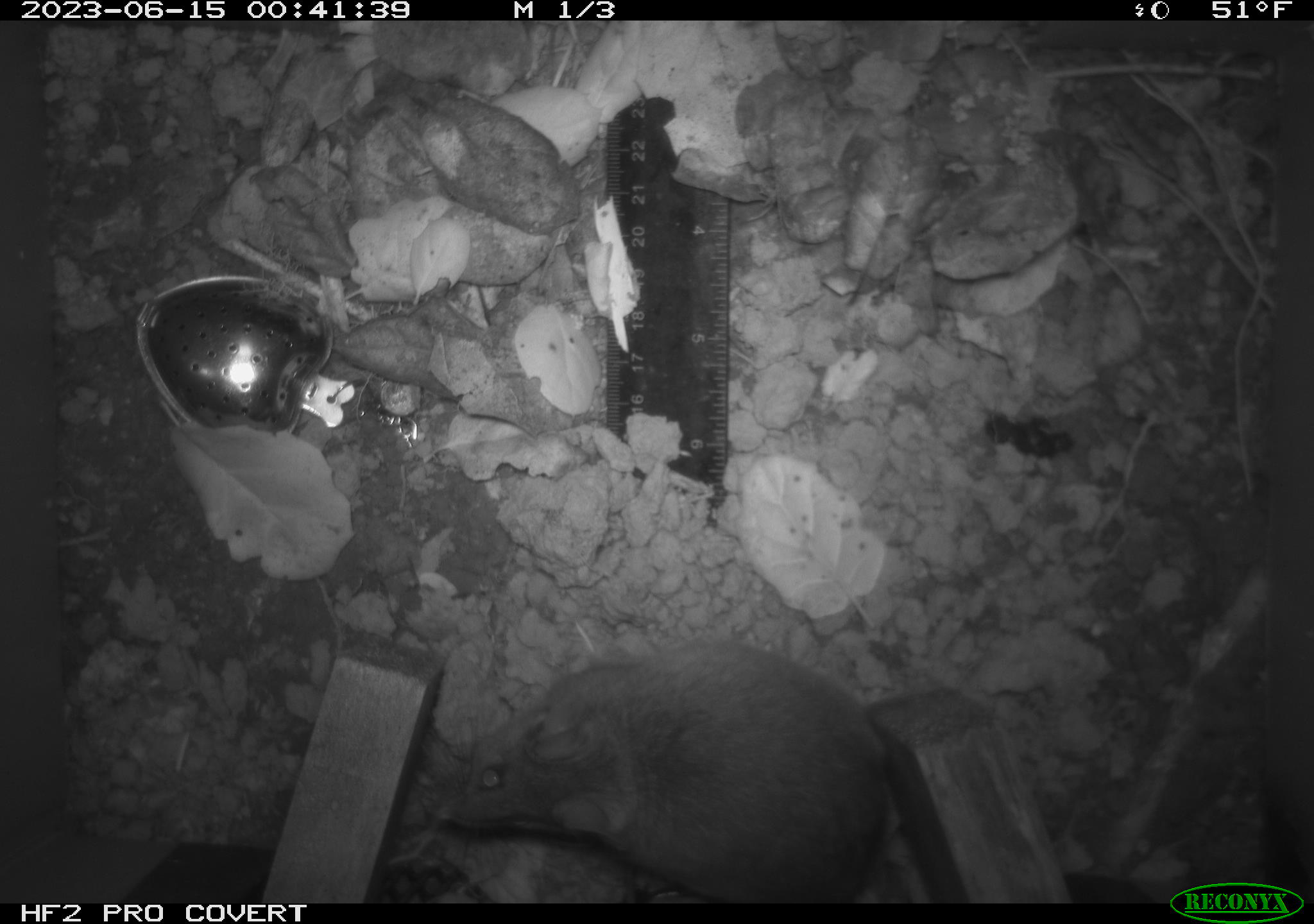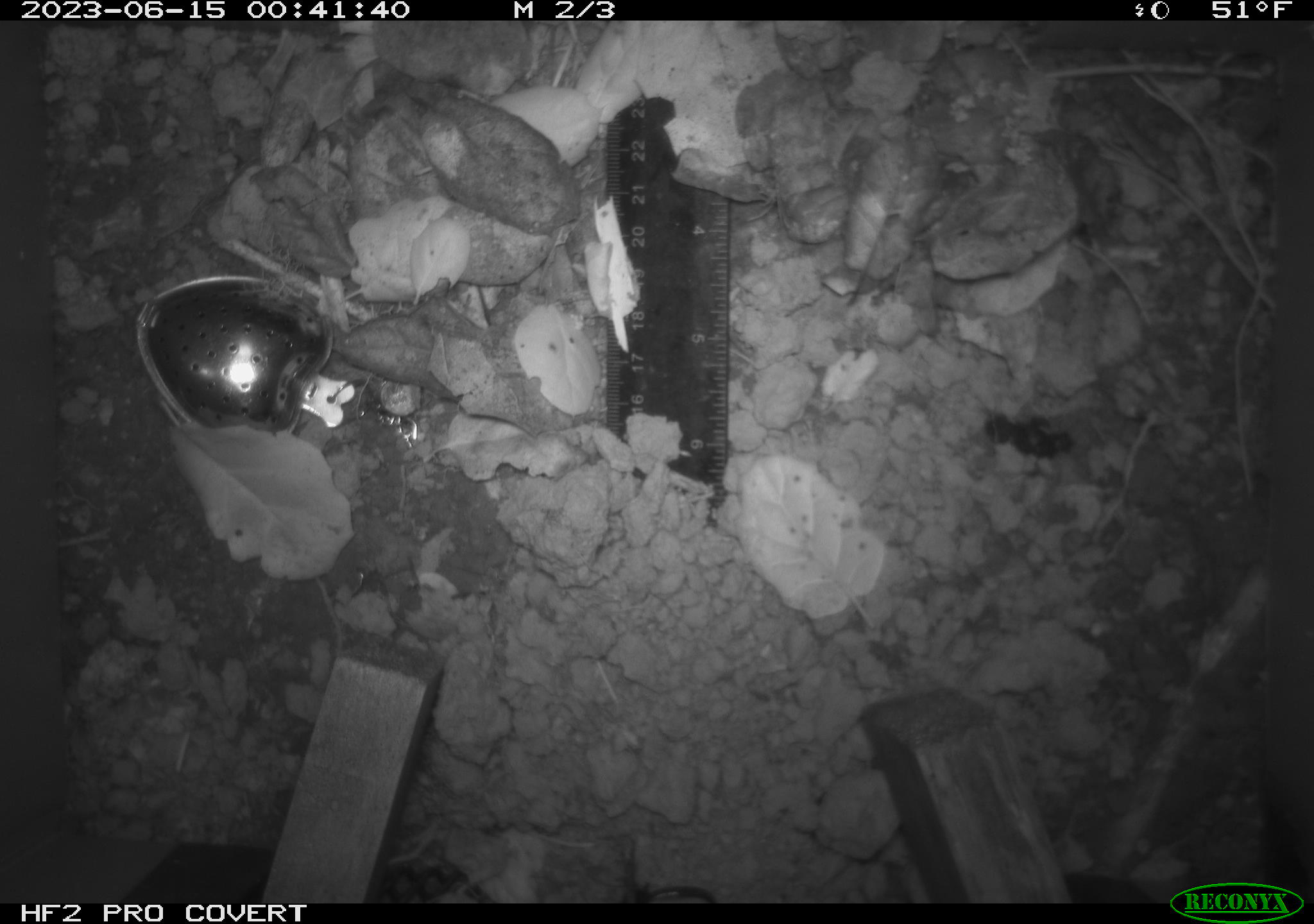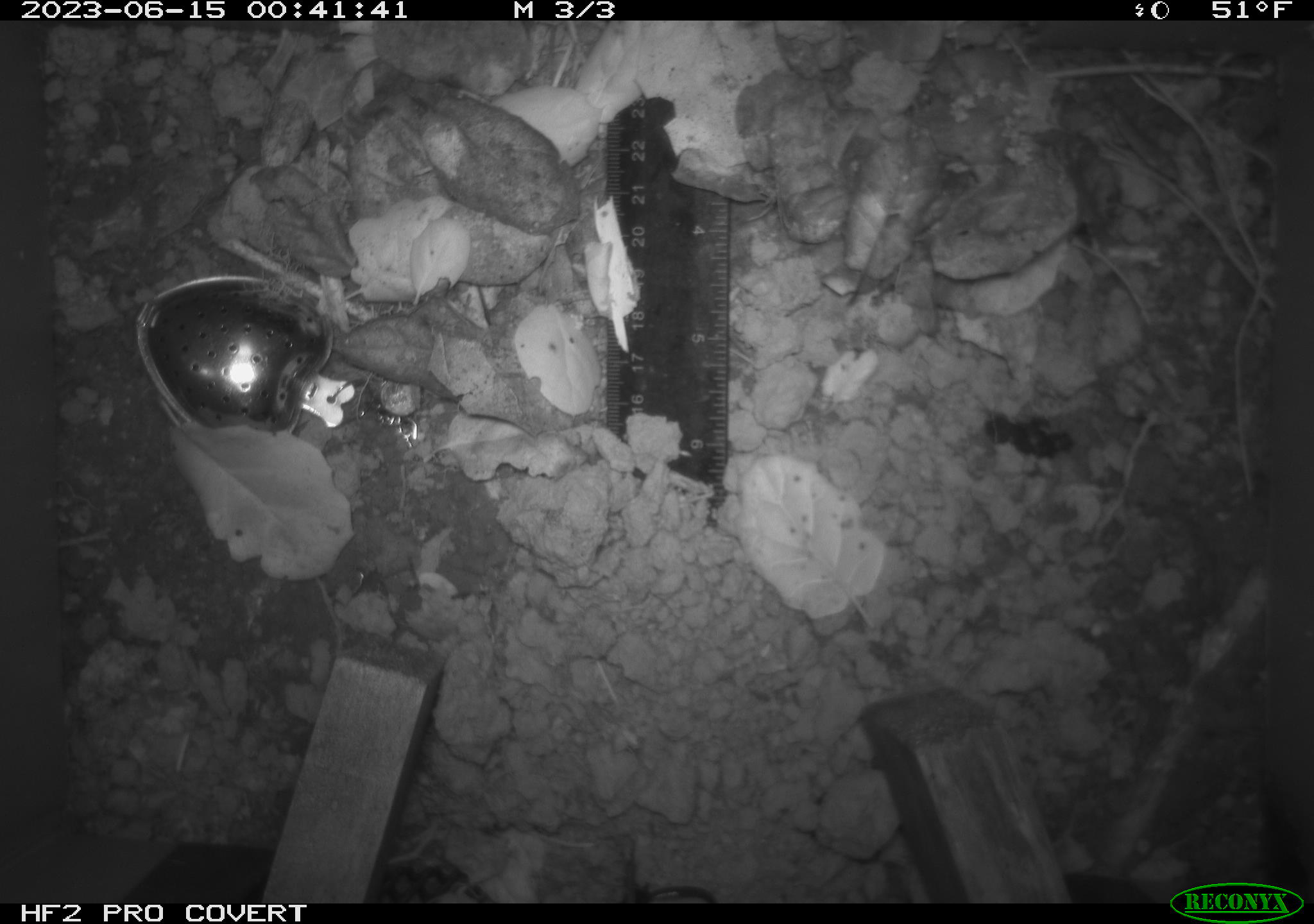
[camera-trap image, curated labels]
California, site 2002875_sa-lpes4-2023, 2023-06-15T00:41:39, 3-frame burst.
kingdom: Animalia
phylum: Chordata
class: Mammalia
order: Rodentia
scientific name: Rodentia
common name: mouse species